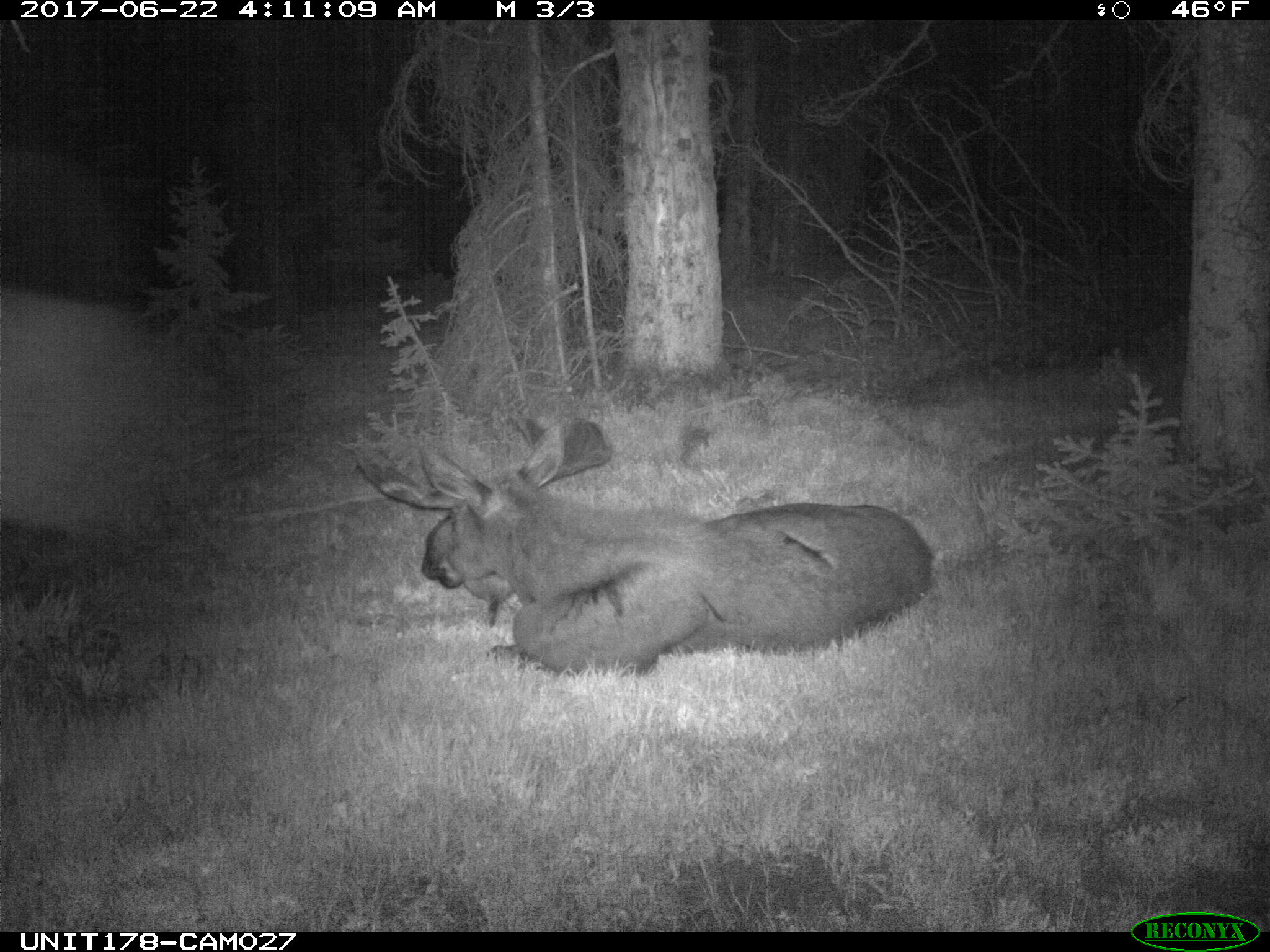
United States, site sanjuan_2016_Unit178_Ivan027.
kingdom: Animalia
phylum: Chordata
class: Mammalia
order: Artiodactyla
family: Cervidae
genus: Alces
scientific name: Alces alces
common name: moose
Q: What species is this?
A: Alces alces (moose).